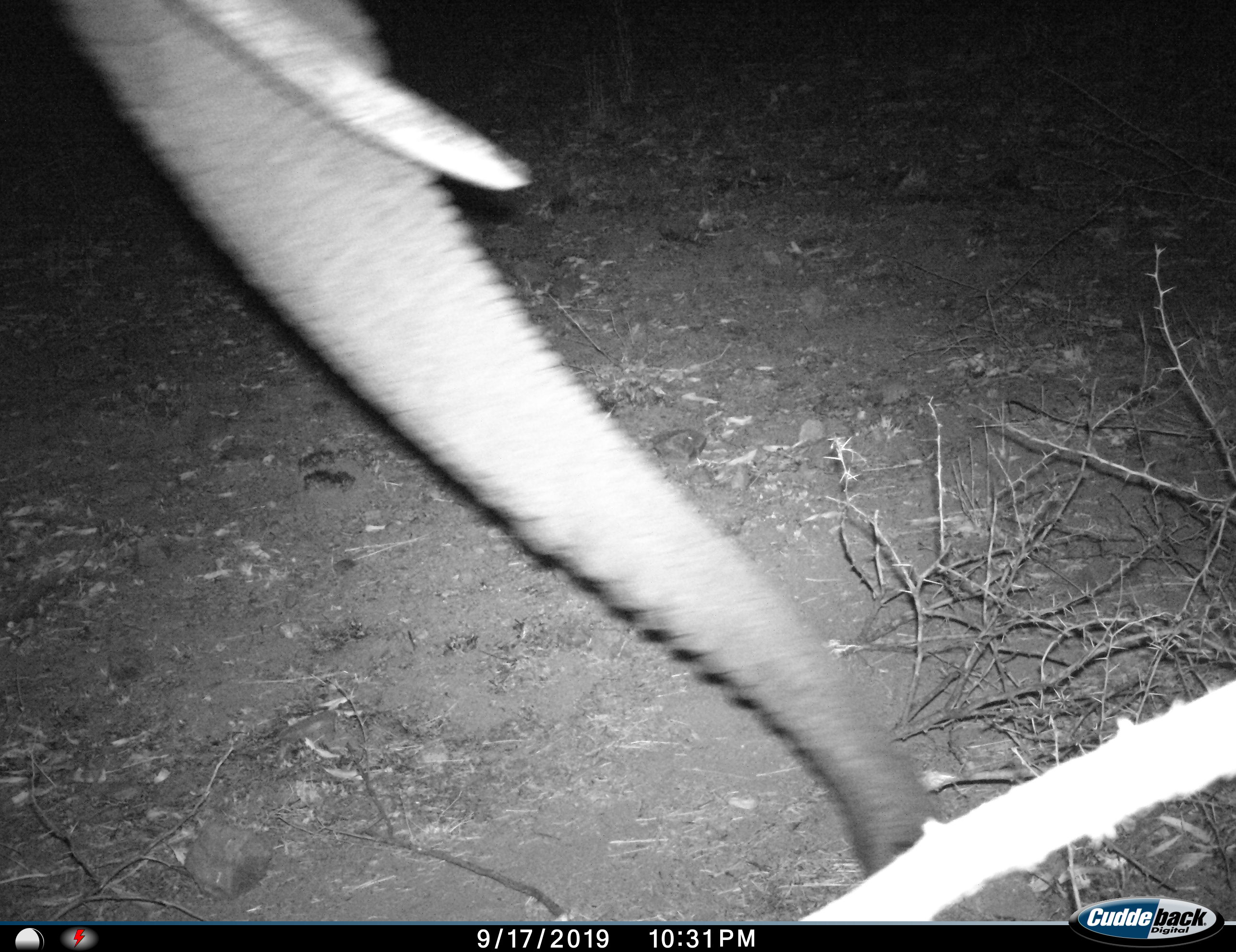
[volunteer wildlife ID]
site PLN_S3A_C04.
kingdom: Animalia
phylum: Chordata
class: Mammalia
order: Proboscidea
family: Elephantidae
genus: Loxodonta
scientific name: Loxodonta africana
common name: african bush elephant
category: elephant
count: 1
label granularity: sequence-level